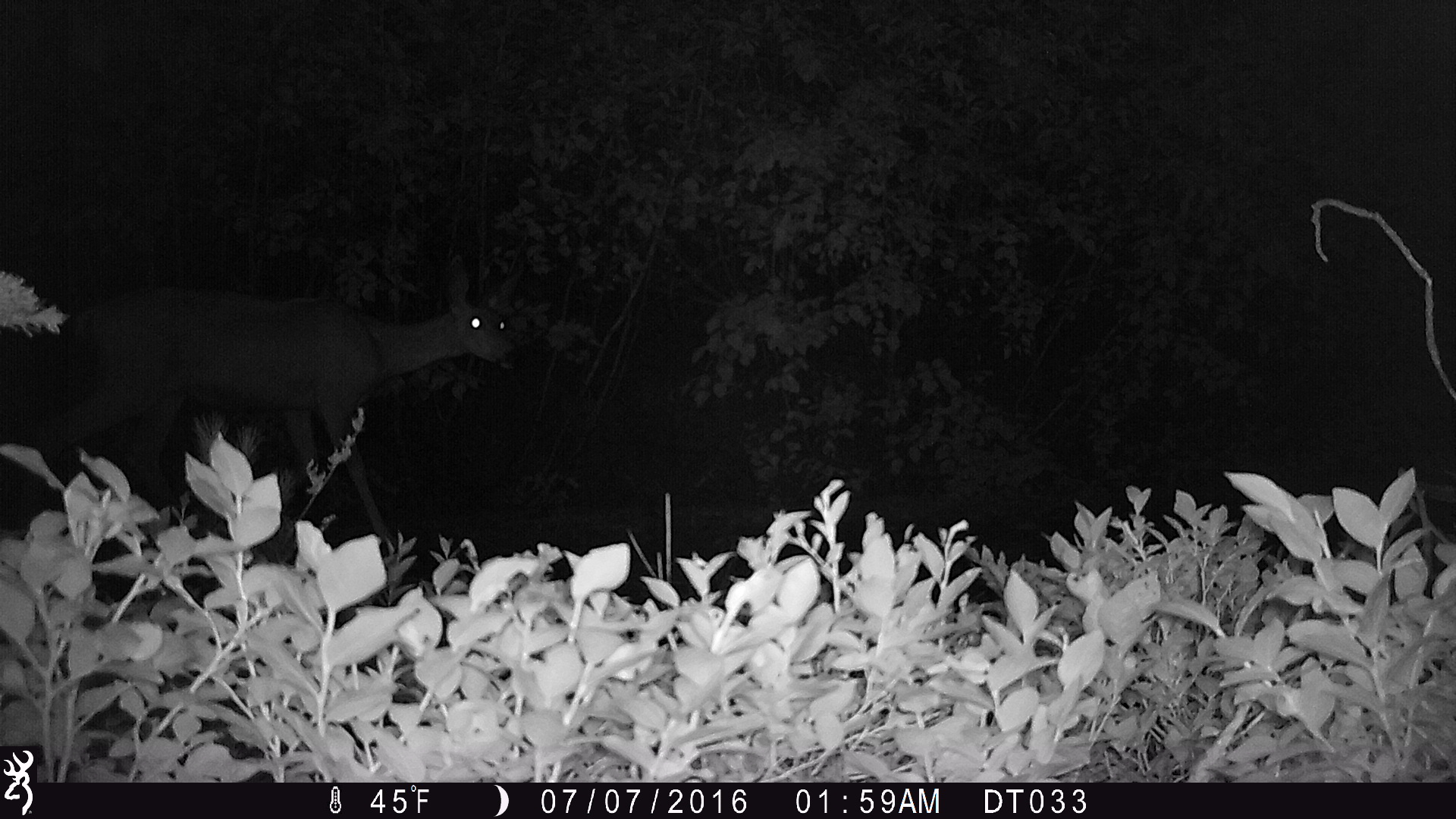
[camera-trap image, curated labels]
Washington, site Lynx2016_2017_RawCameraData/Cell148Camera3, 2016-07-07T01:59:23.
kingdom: Animalia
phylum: Chordata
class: Mammalia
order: Artiodactyla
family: Cervidae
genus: Odocoileus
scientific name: Odocoileus hemionus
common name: mule deer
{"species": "Odocoileus hemionus (mule deer)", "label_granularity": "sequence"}